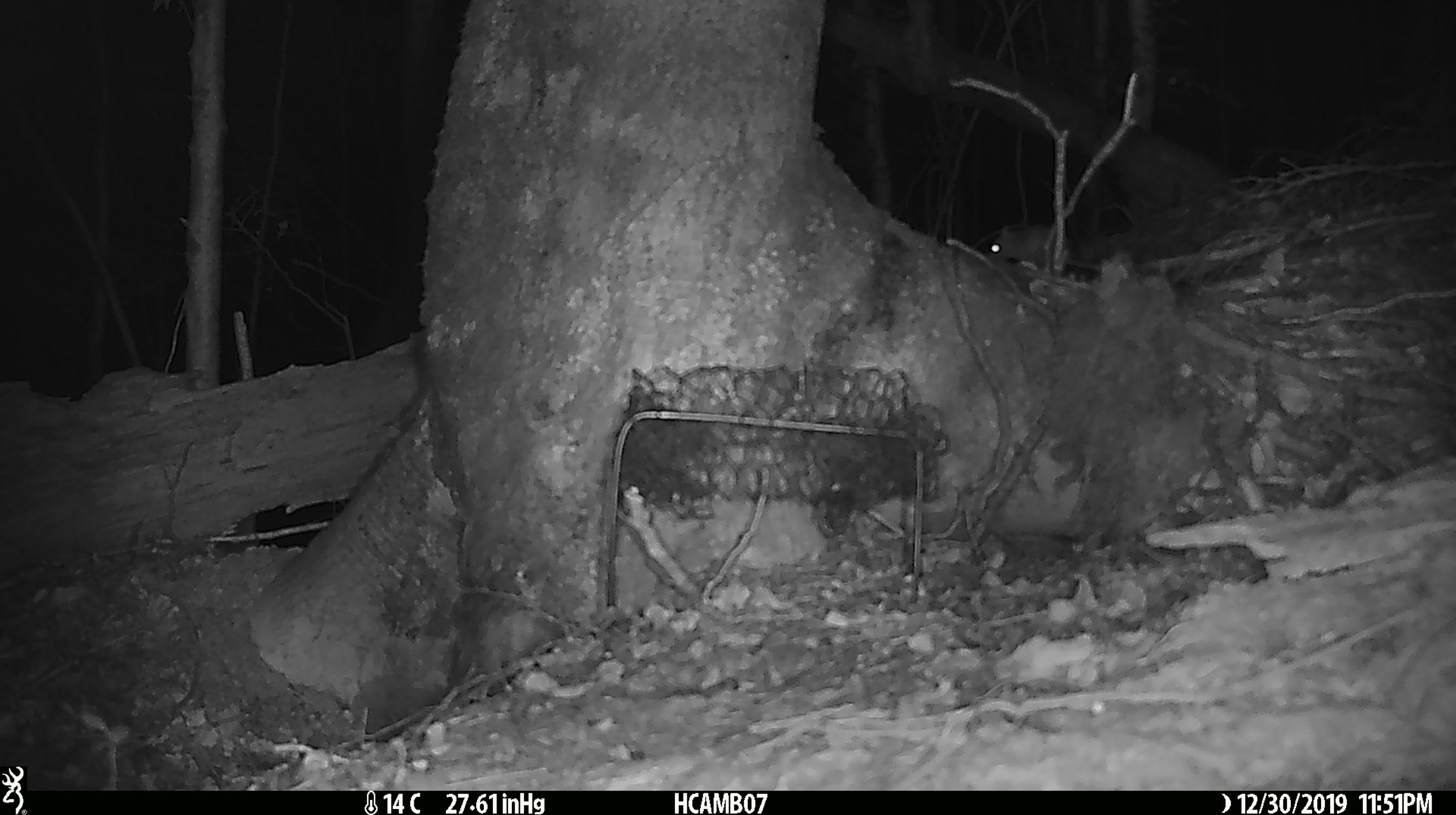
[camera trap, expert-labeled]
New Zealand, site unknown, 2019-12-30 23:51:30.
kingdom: Animalia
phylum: Chordata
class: Mammalia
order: Rodentia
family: Muridae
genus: Mus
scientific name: Mus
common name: mouse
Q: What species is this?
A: Mouse (Mus).